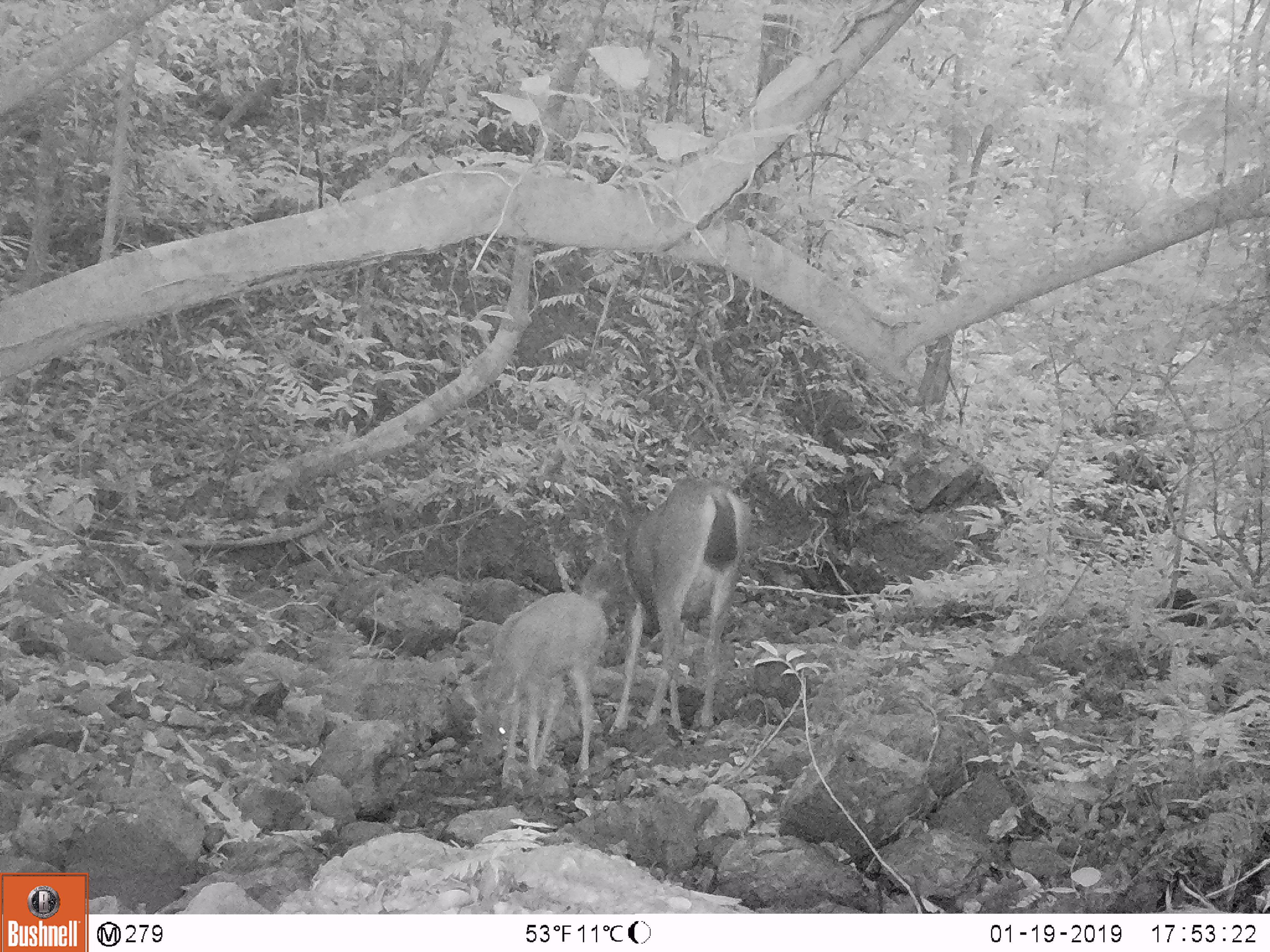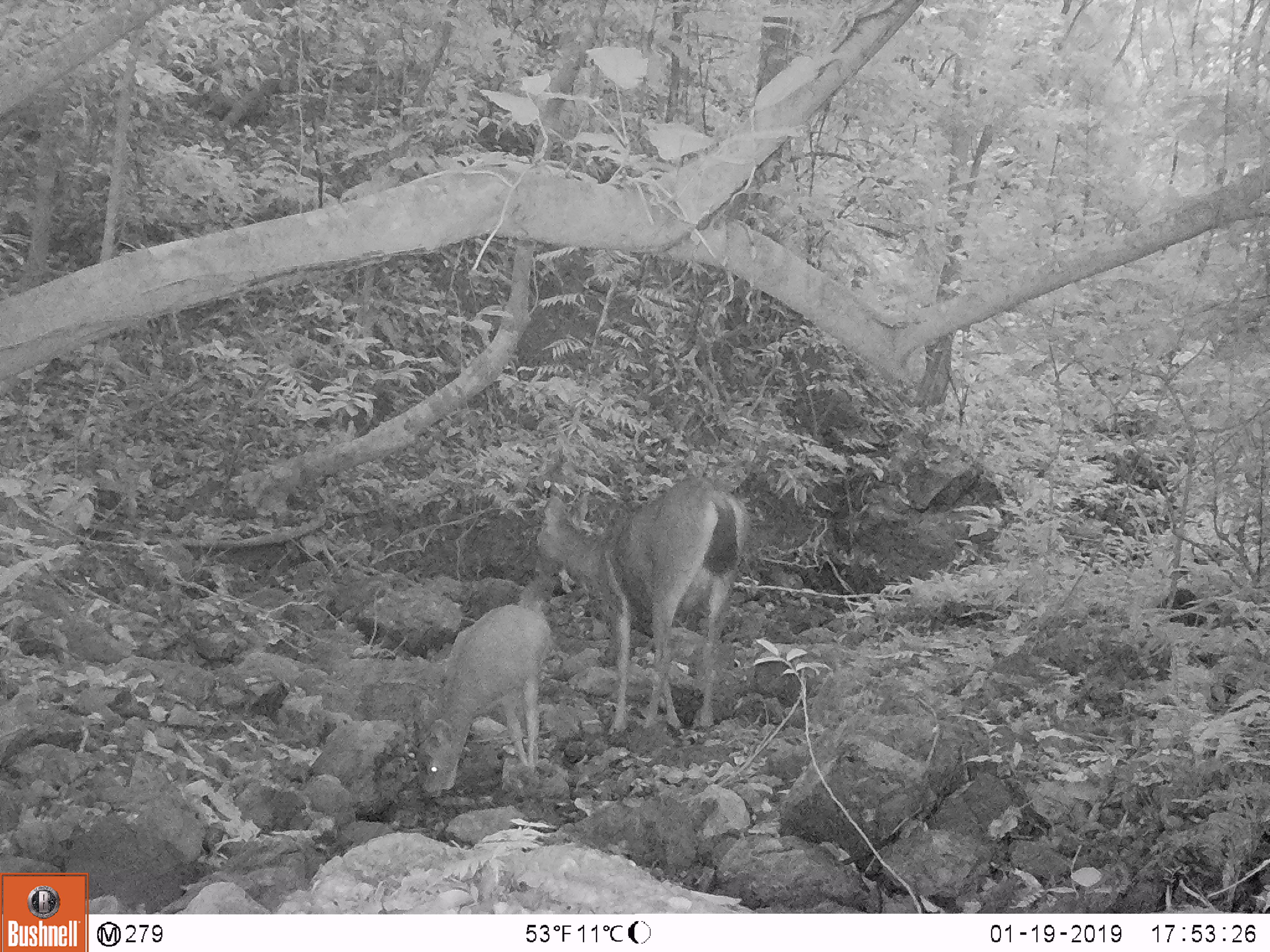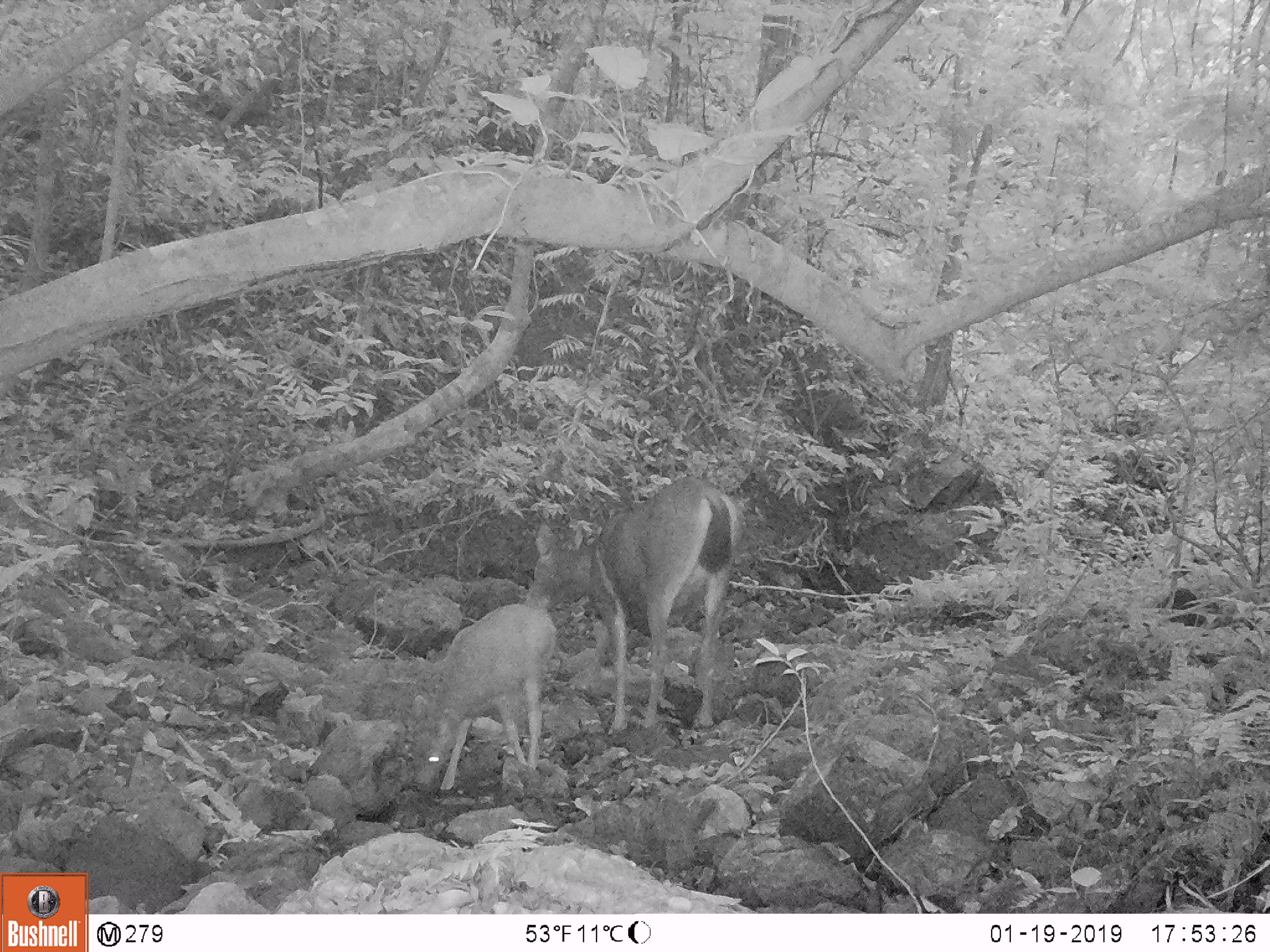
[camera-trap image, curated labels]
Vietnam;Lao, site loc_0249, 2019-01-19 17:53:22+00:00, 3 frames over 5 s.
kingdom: Animalia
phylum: Chordata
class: Mammalia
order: Artiodactyla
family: Cervidae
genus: Rusa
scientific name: Rusa unicolor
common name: sambar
Sambar (Rusa unicolor). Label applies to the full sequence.